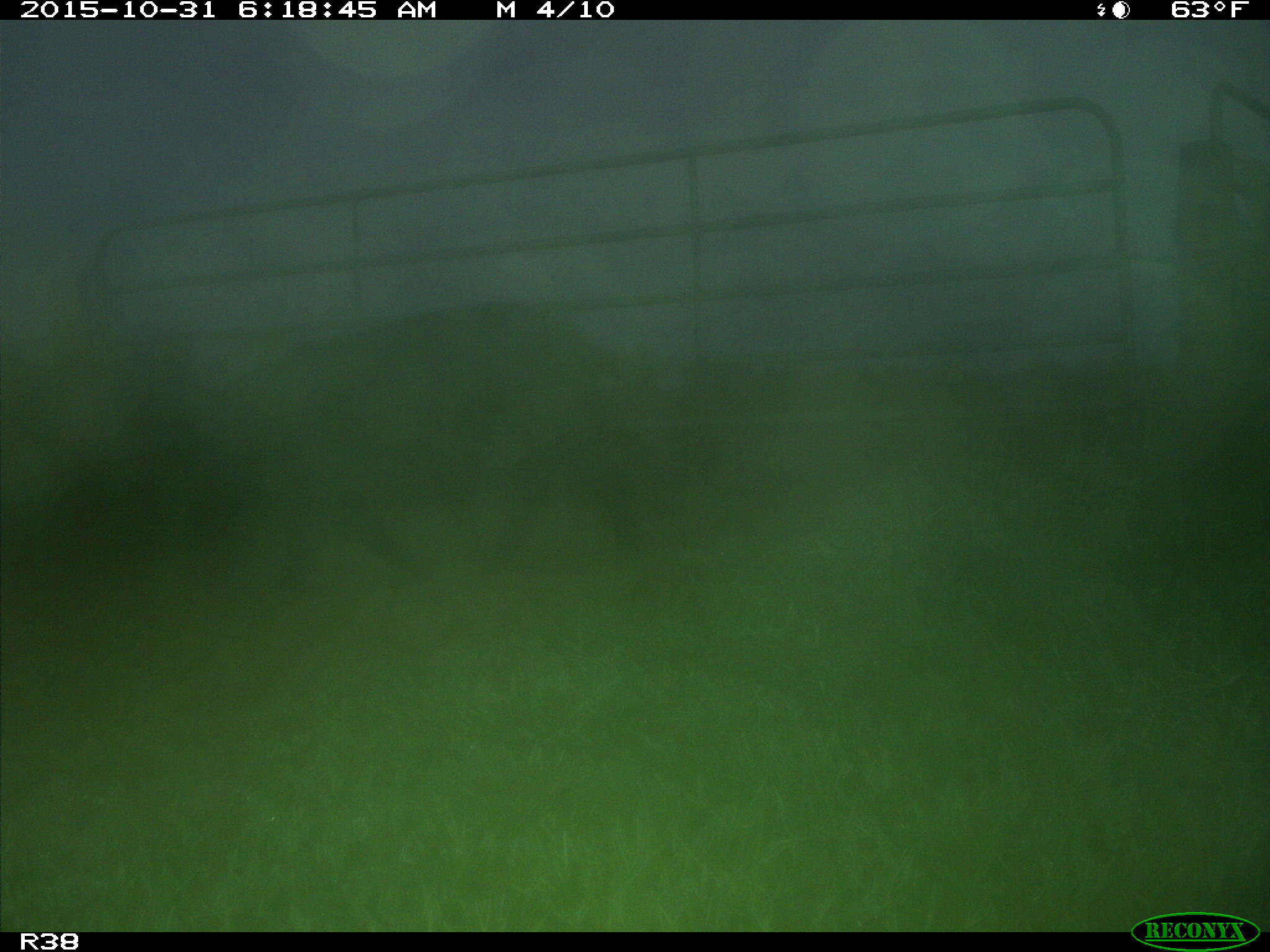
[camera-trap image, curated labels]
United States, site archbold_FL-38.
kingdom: Animalia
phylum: Chordata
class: Mammalia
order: Artiodactyla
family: Suidae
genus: Sus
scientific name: Sus scrofa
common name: wild boar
Sus scrofa (wild boar).